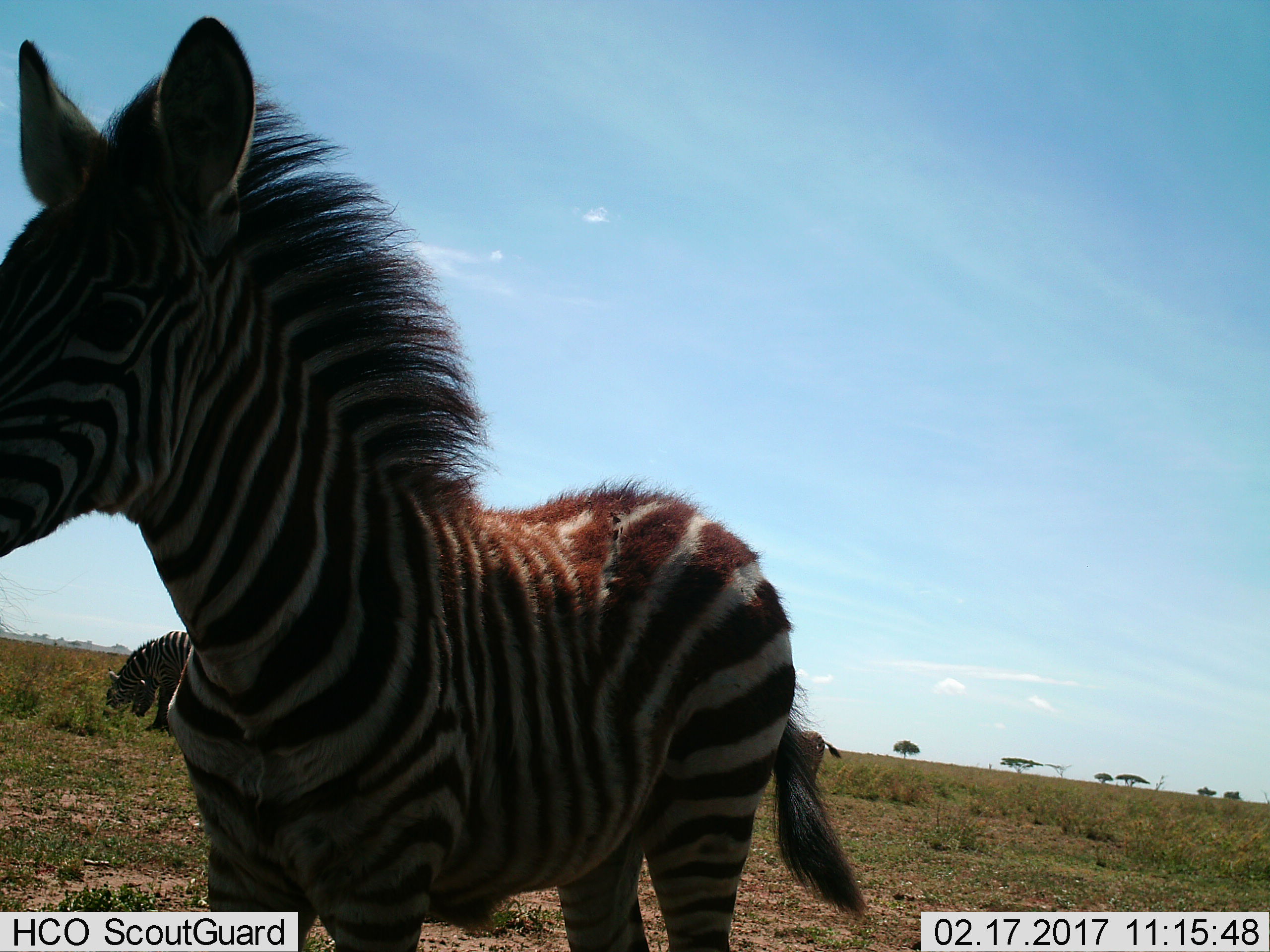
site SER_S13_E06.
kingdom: Animalia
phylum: Chordata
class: Mammalia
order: Perissodactyla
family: Equidae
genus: Equus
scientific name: Equus quagga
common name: plains zebra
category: zebraplains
Zebraplains (plains zebra) (Equus quagga), count 3. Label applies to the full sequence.